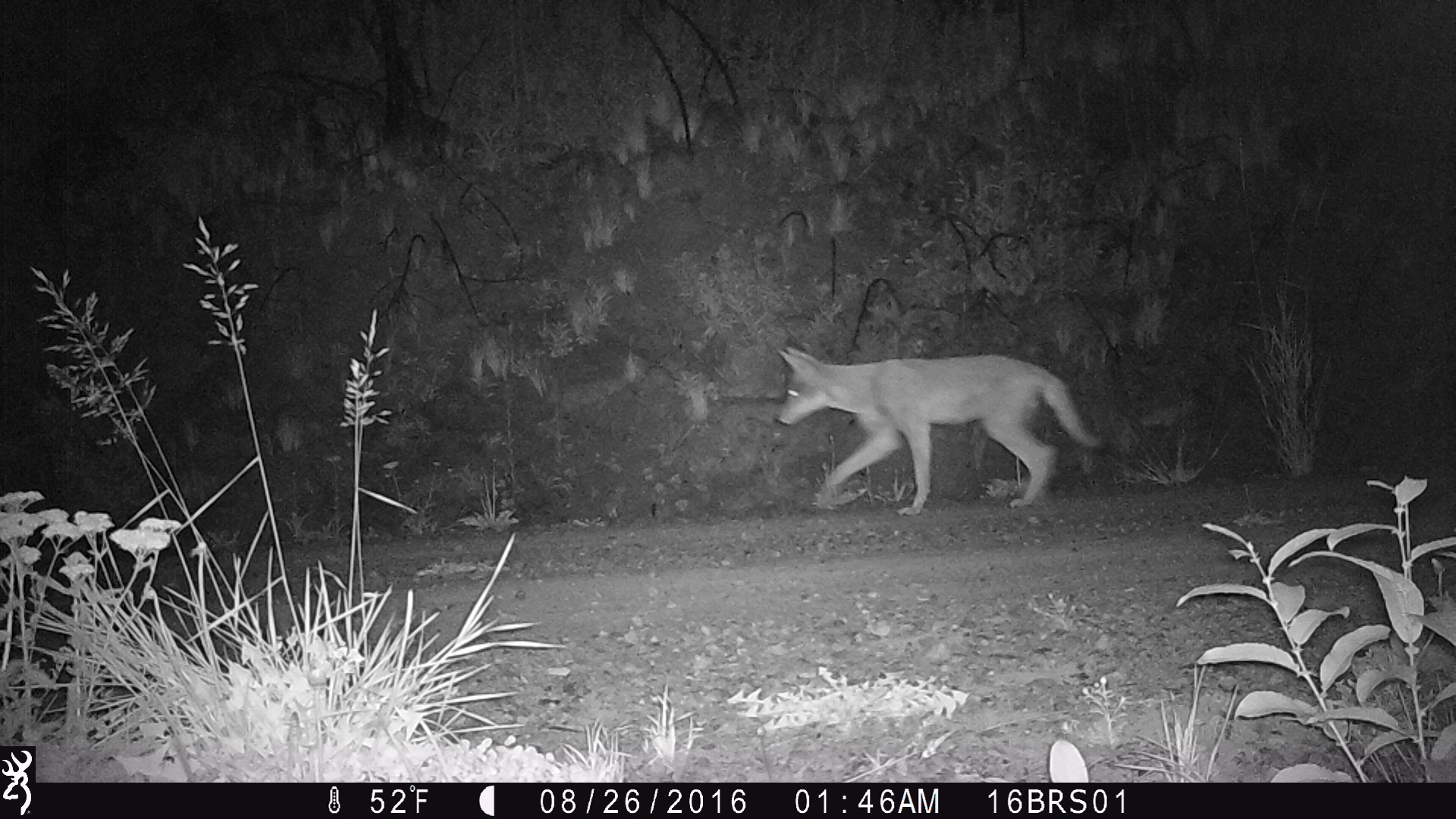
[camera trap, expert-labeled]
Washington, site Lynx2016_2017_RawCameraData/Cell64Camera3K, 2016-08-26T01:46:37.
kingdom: Animalia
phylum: Chordata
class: Mammalia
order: Carnivora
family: Canidae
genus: Canis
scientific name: Canis latrans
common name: coyote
Canis latrans (coyote). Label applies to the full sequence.